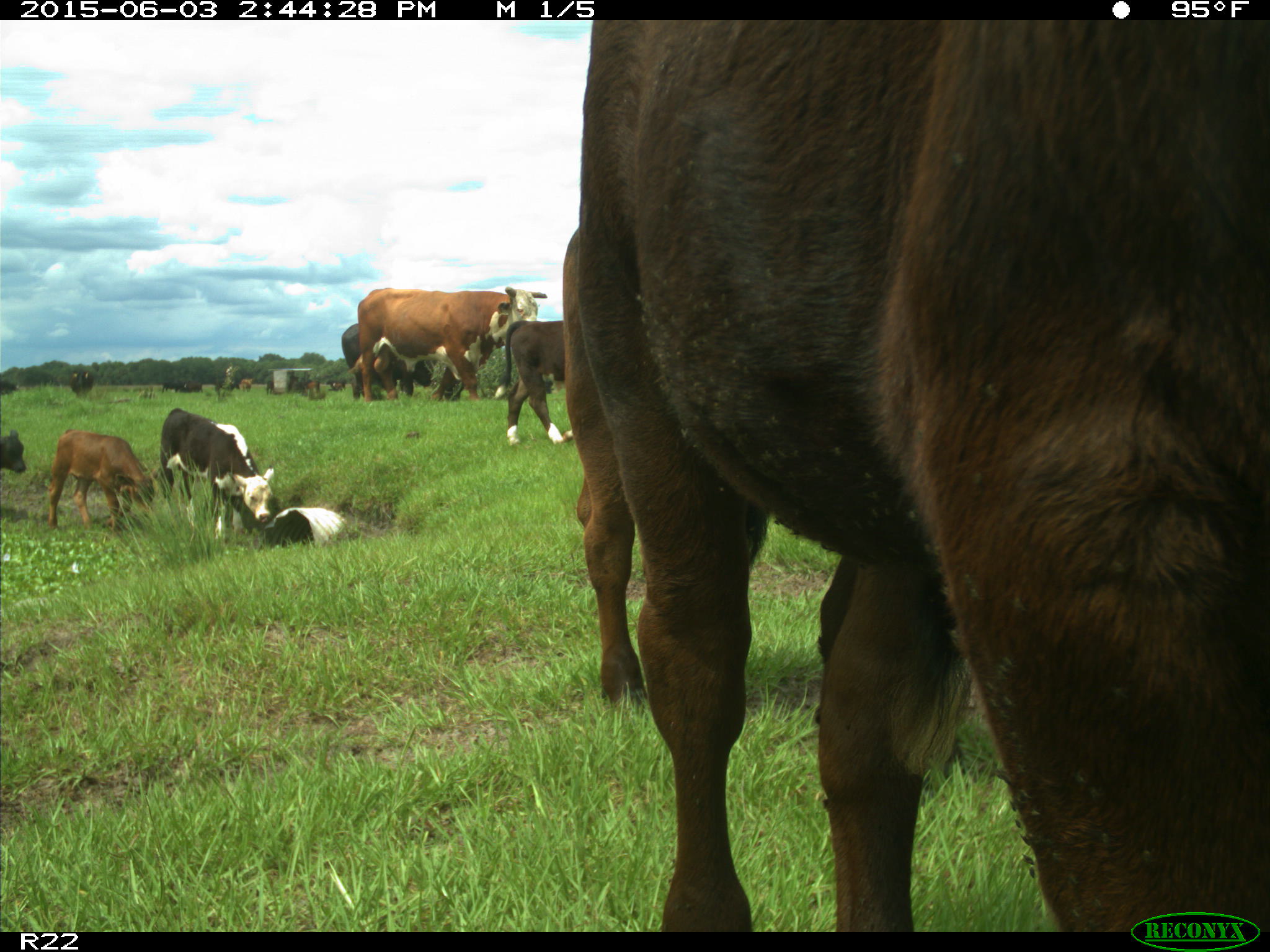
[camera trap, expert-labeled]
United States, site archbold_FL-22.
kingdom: Animalia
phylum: Chordata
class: Mammalia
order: Artiodactyla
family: Bovidae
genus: Bos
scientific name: Bos taurus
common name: domestic cow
Bos taurus (domestic cow).